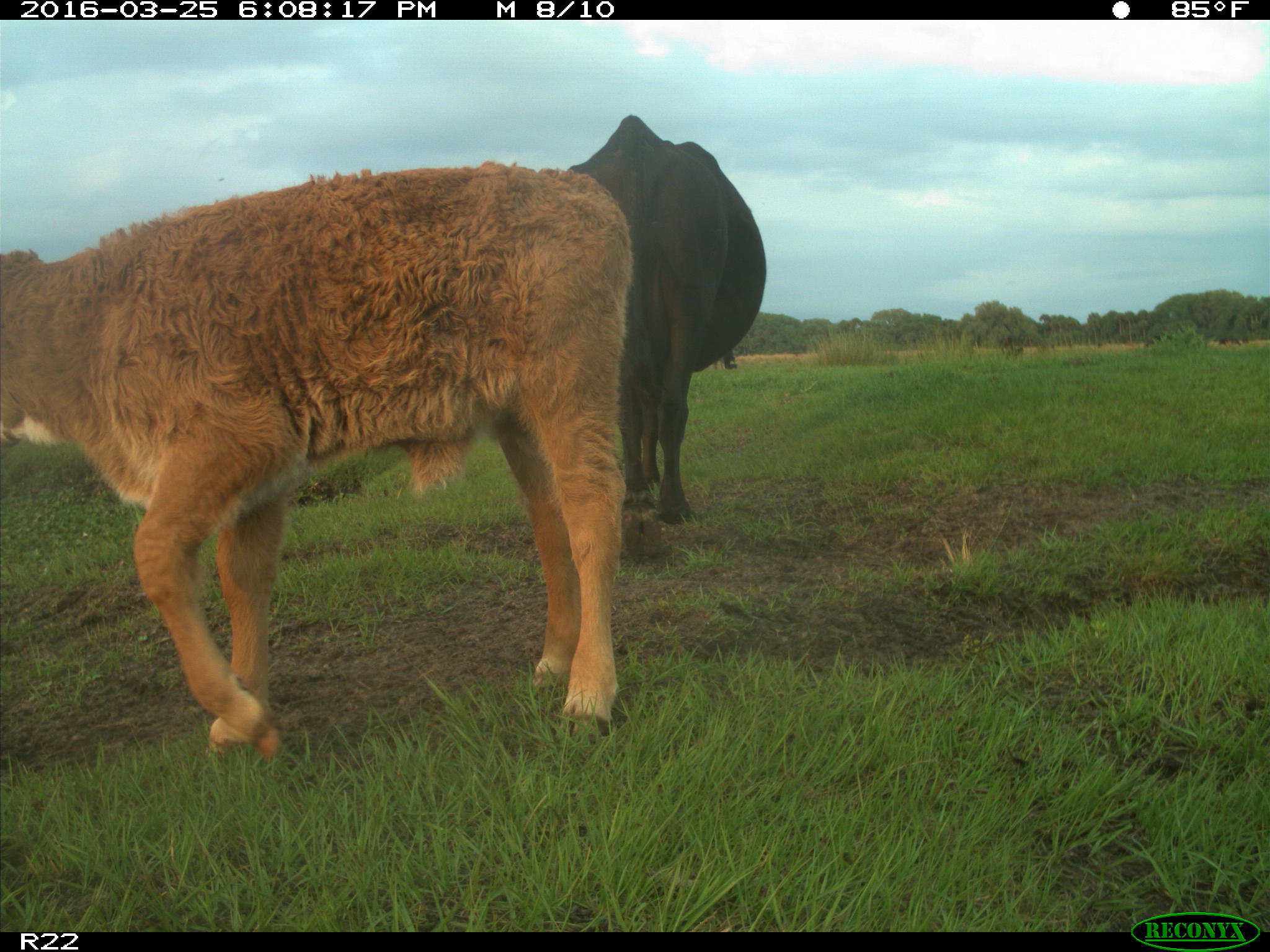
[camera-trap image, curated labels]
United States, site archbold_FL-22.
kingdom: Animalia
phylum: Chordata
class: Mammalia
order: Artiodactyla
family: Bovidae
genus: Bos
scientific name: Bos taurus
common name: domestic cow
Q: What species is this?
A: Bos taurus (domestic cow).